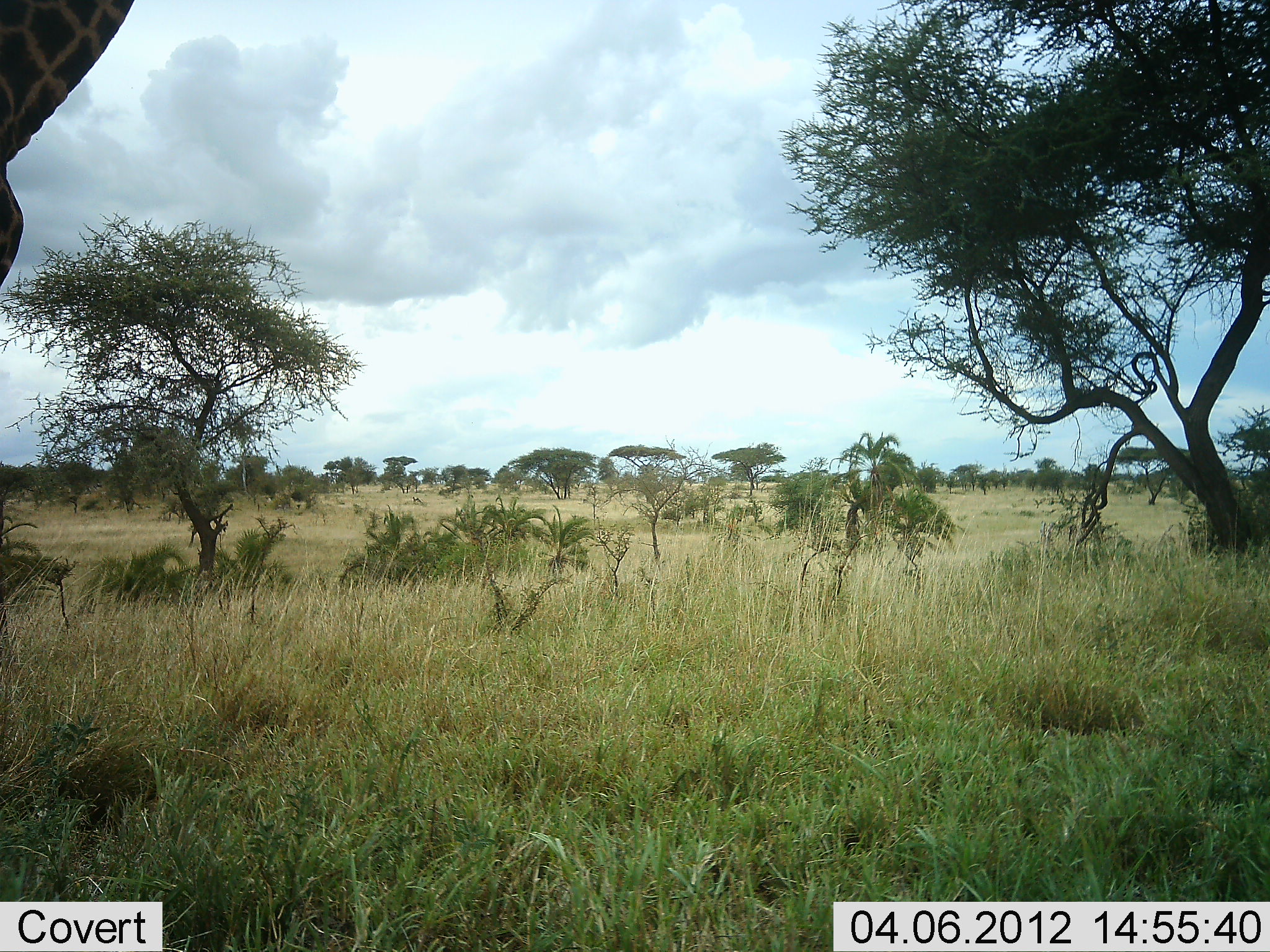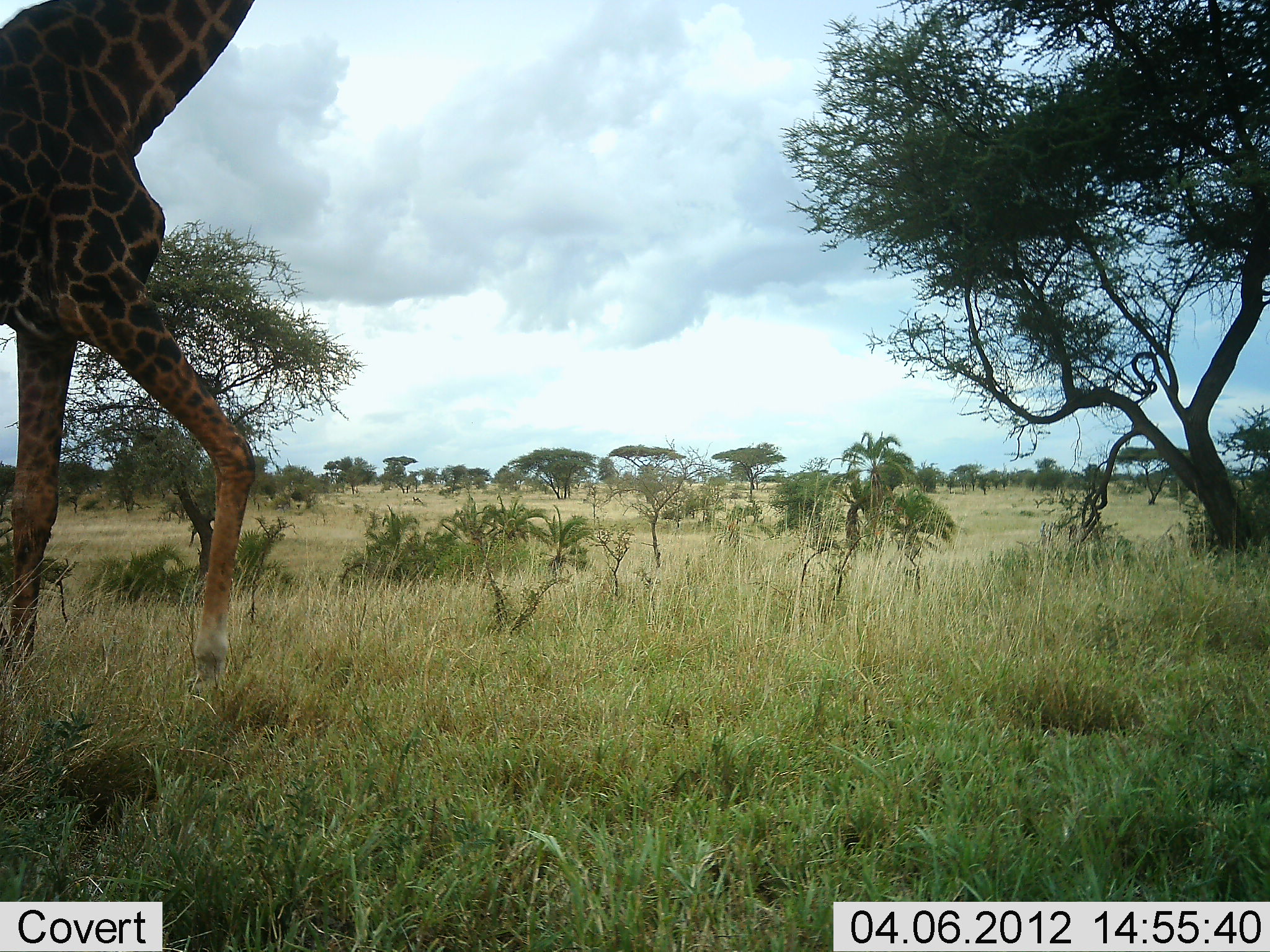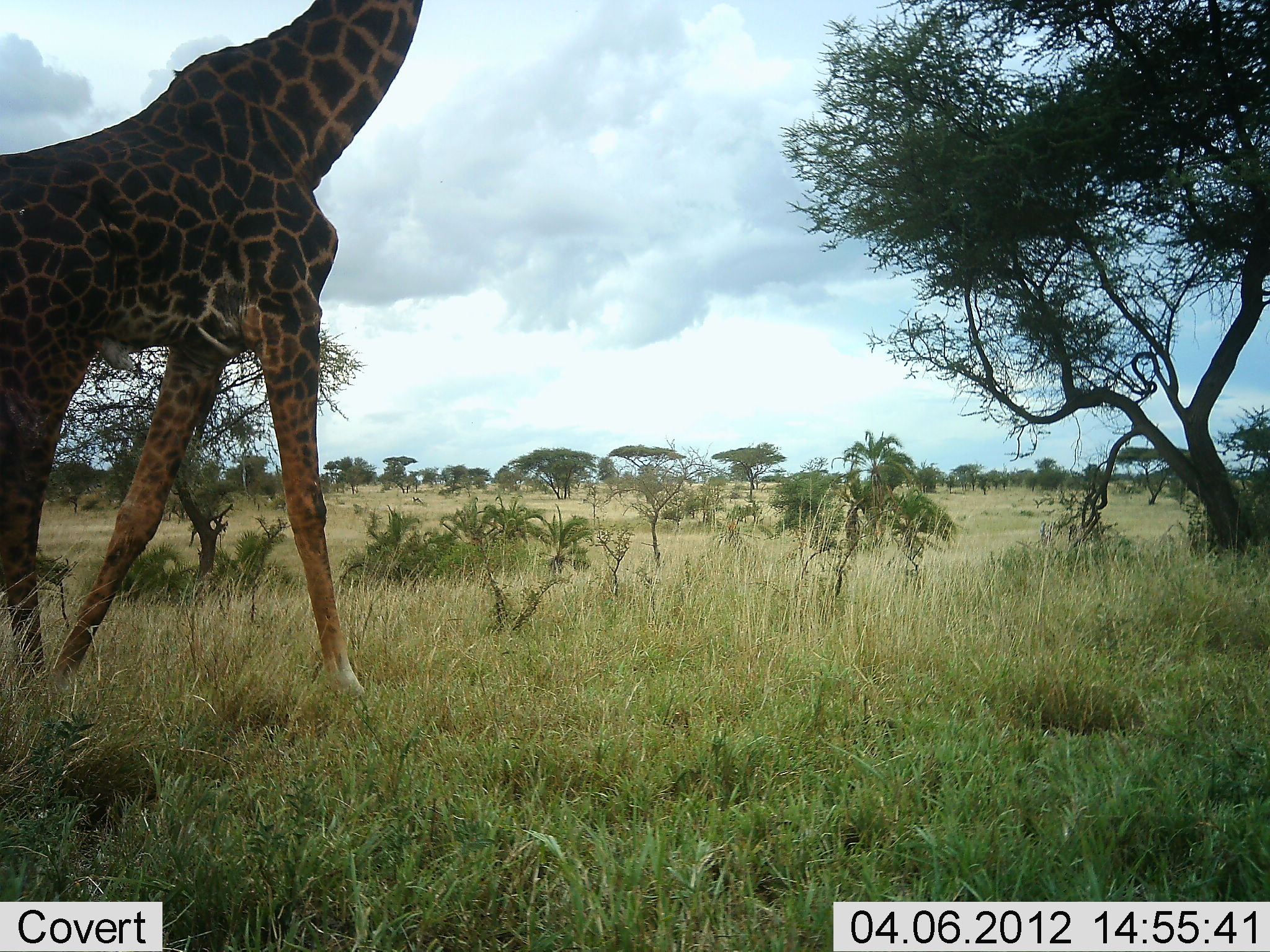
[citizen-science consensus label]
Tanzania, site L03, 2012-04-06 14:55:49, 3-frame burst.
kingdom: Animalia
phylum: Chordata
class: Mammalia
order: Artiodactyla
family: Giraffidae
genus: Giraffa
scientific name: Giraffa camelopardalis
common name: giraffe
Giraffe (Giraffa camelopardalis), count 1. Behavior (volunteer vote fractions): standing 0%, resting 0%, moving 100%, interacting 0%. Young present (vote fraction): 0%. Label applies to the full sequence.